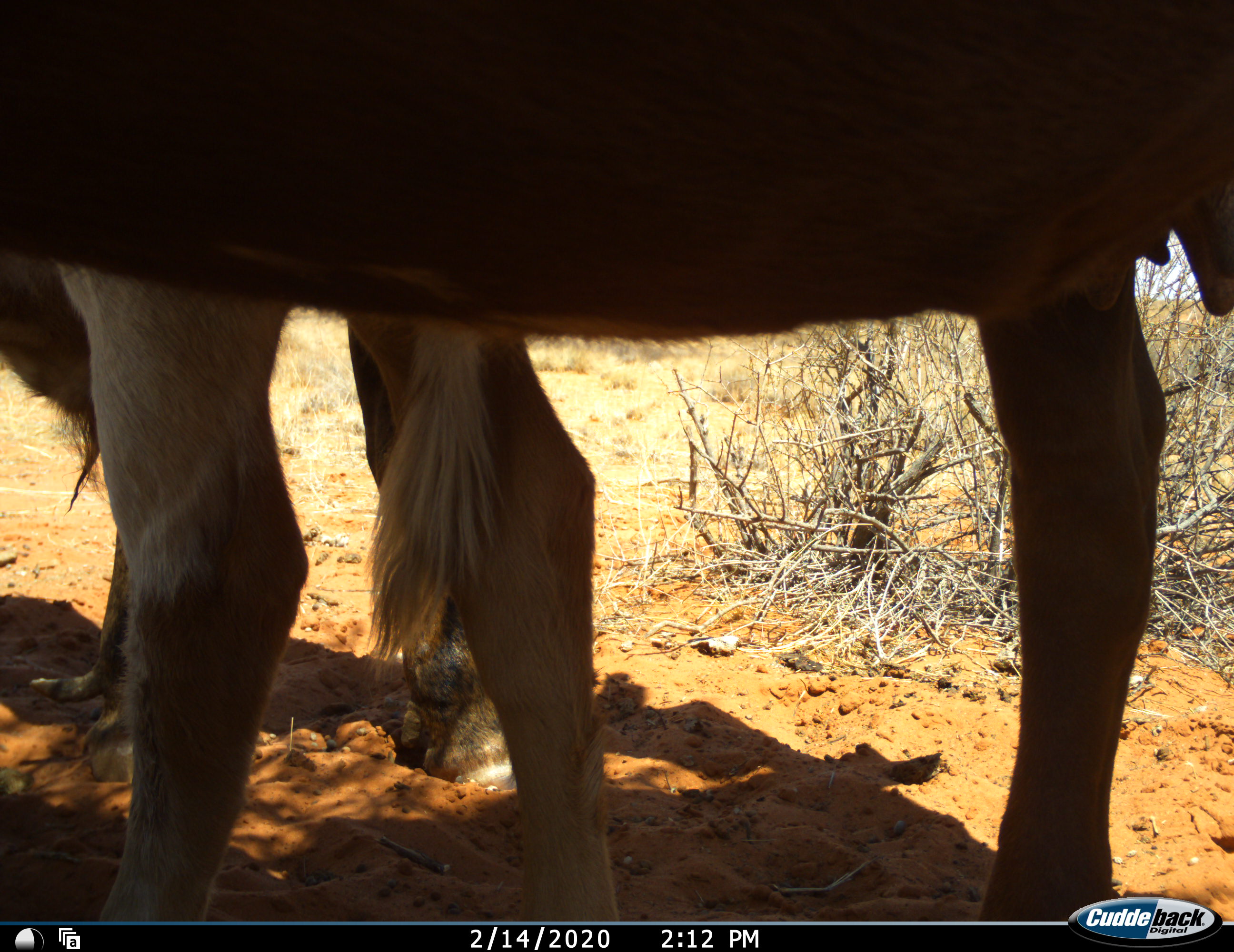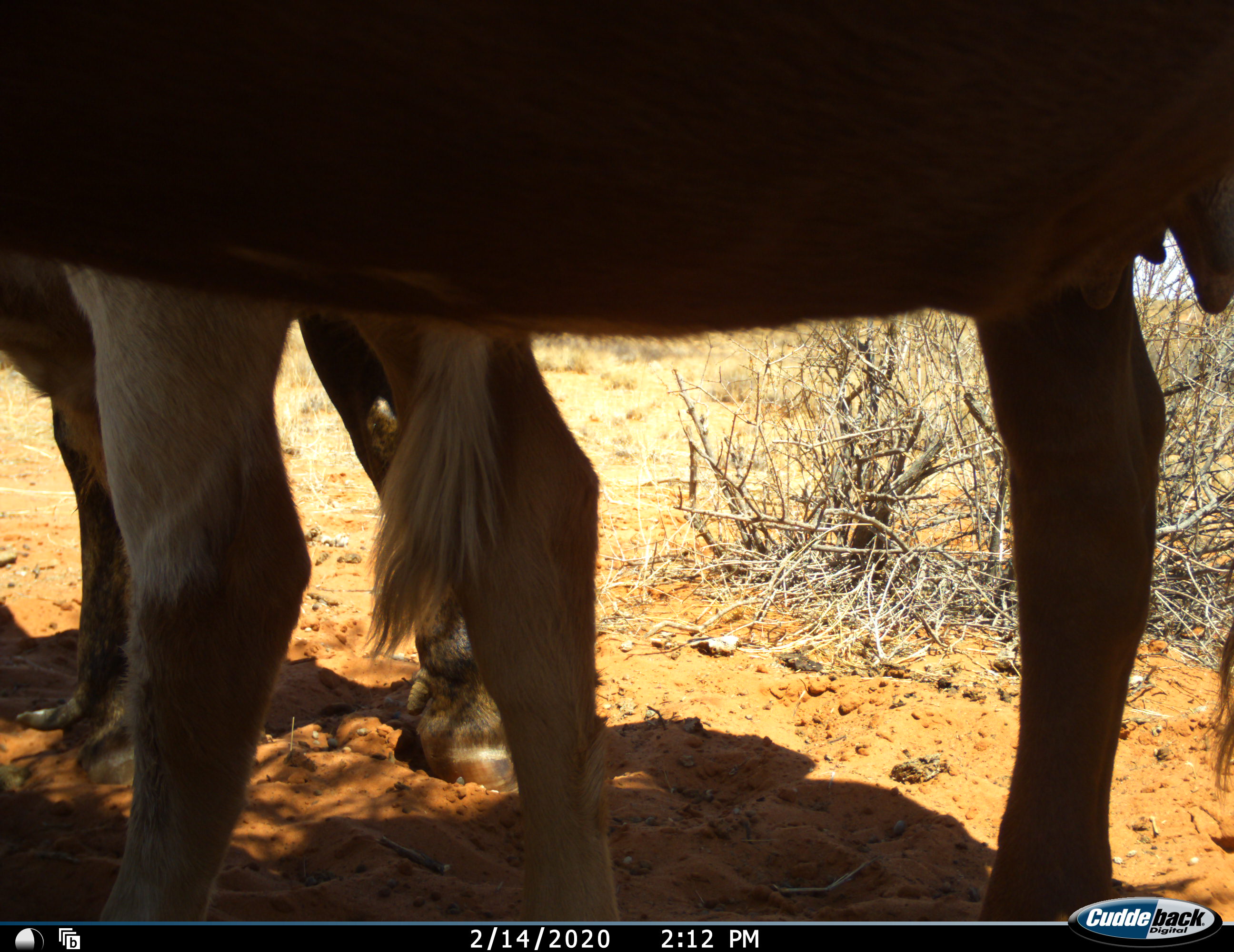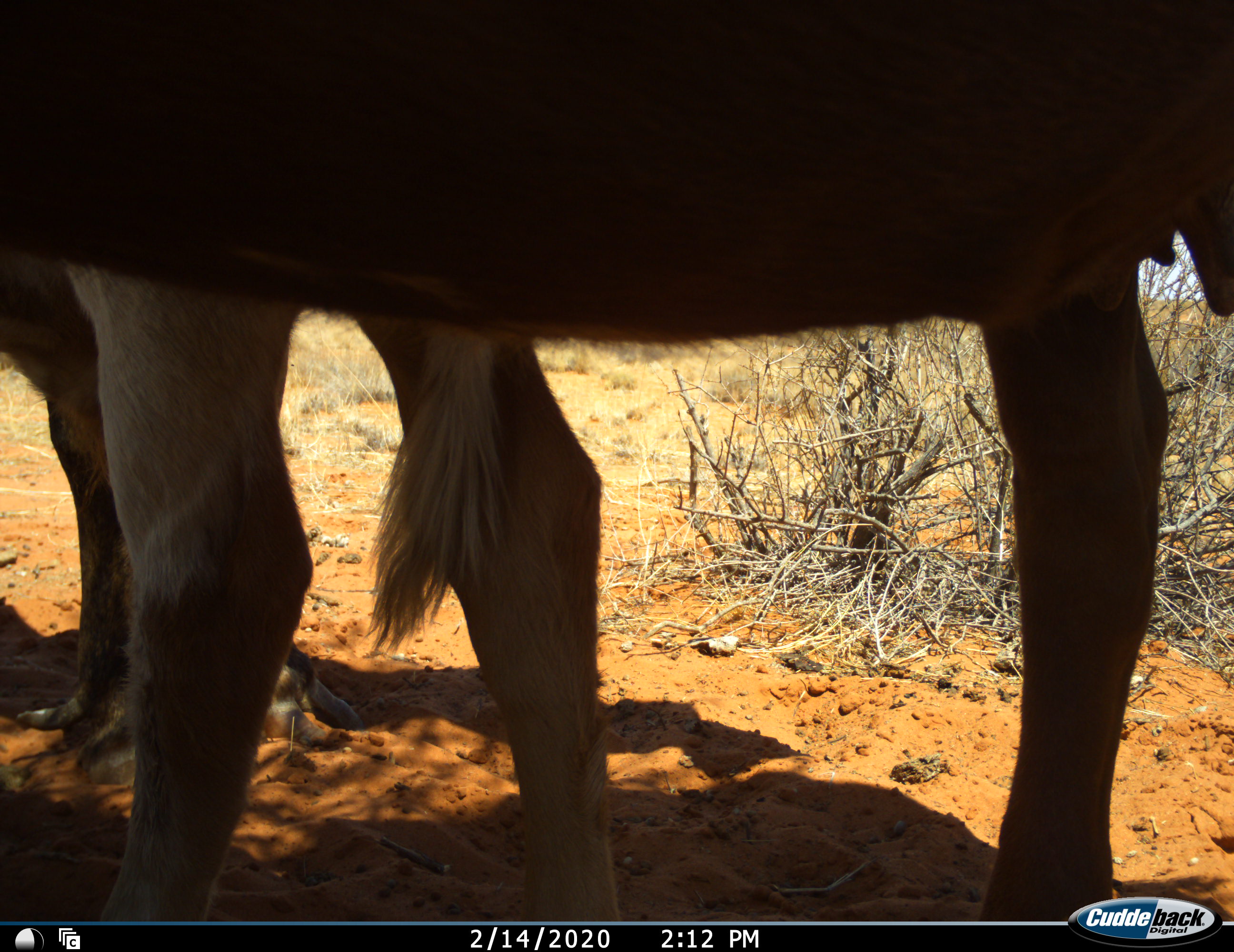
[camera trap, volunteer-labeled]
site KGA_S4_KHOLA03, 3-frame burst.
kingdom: Animalia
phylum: Chordata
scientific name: Vertebrata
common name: domestic animal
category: domesticanimal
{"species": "domesticanimal (domestic animal) (Vertebrata)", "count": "2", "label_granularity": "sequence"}